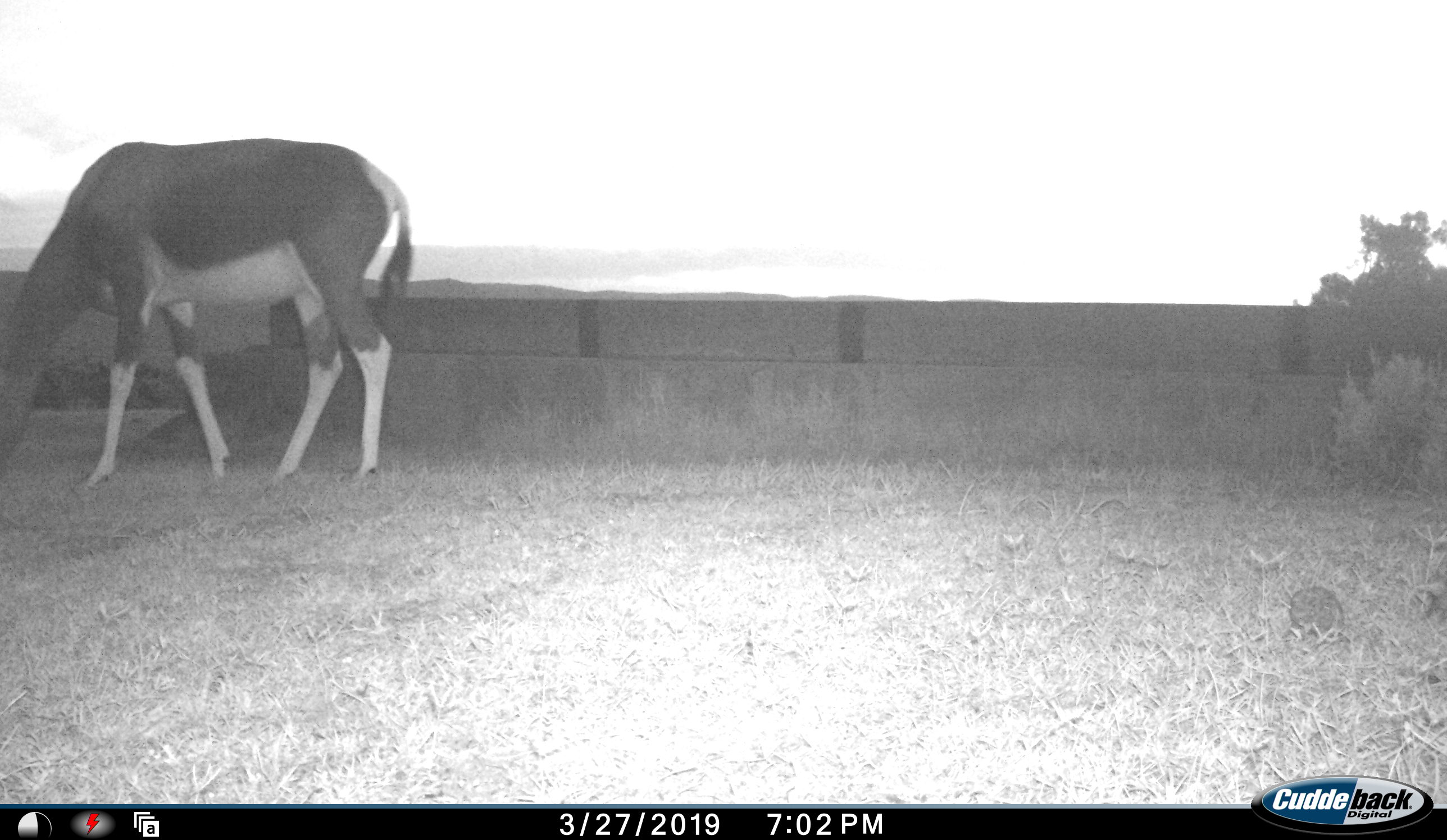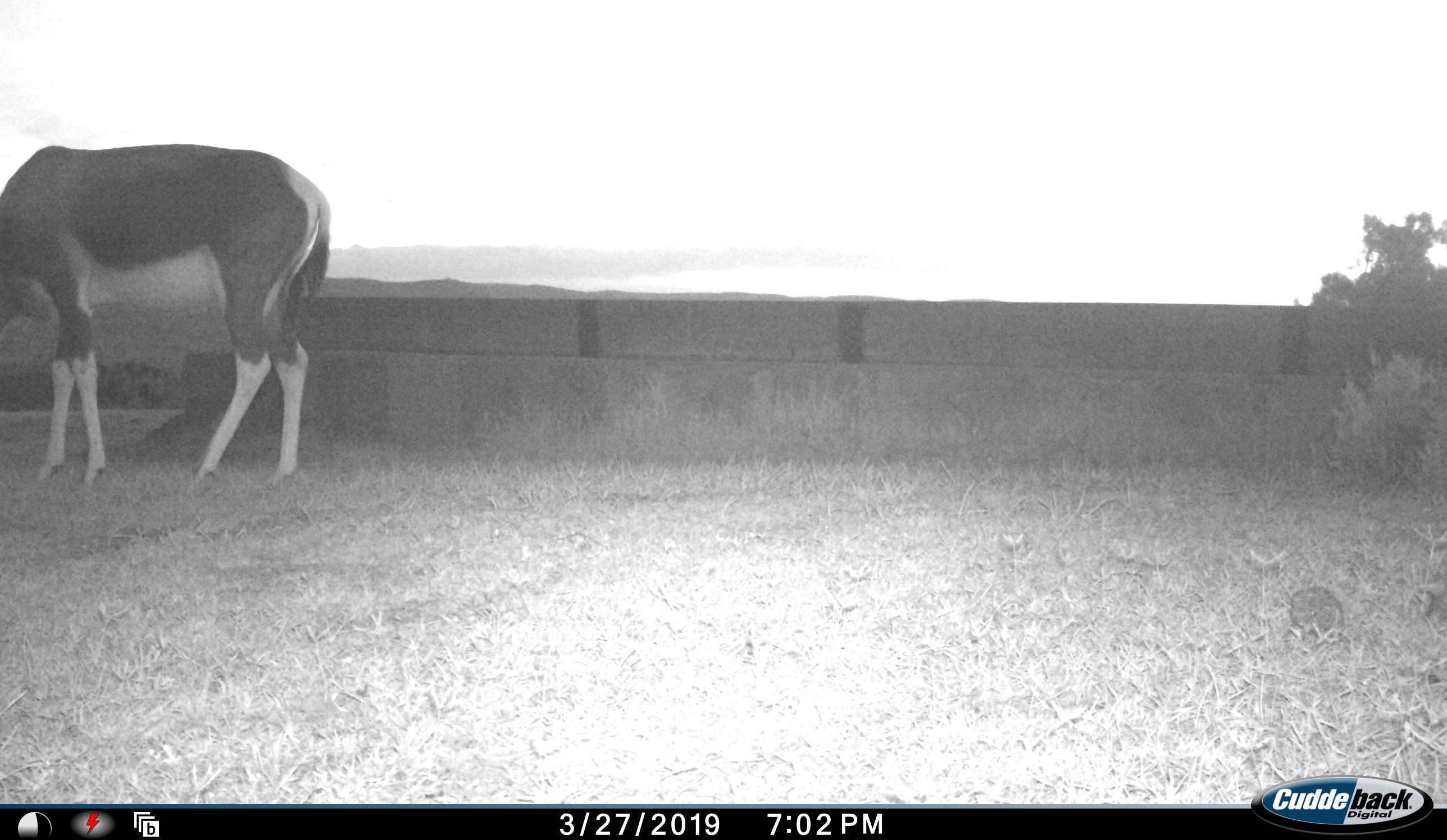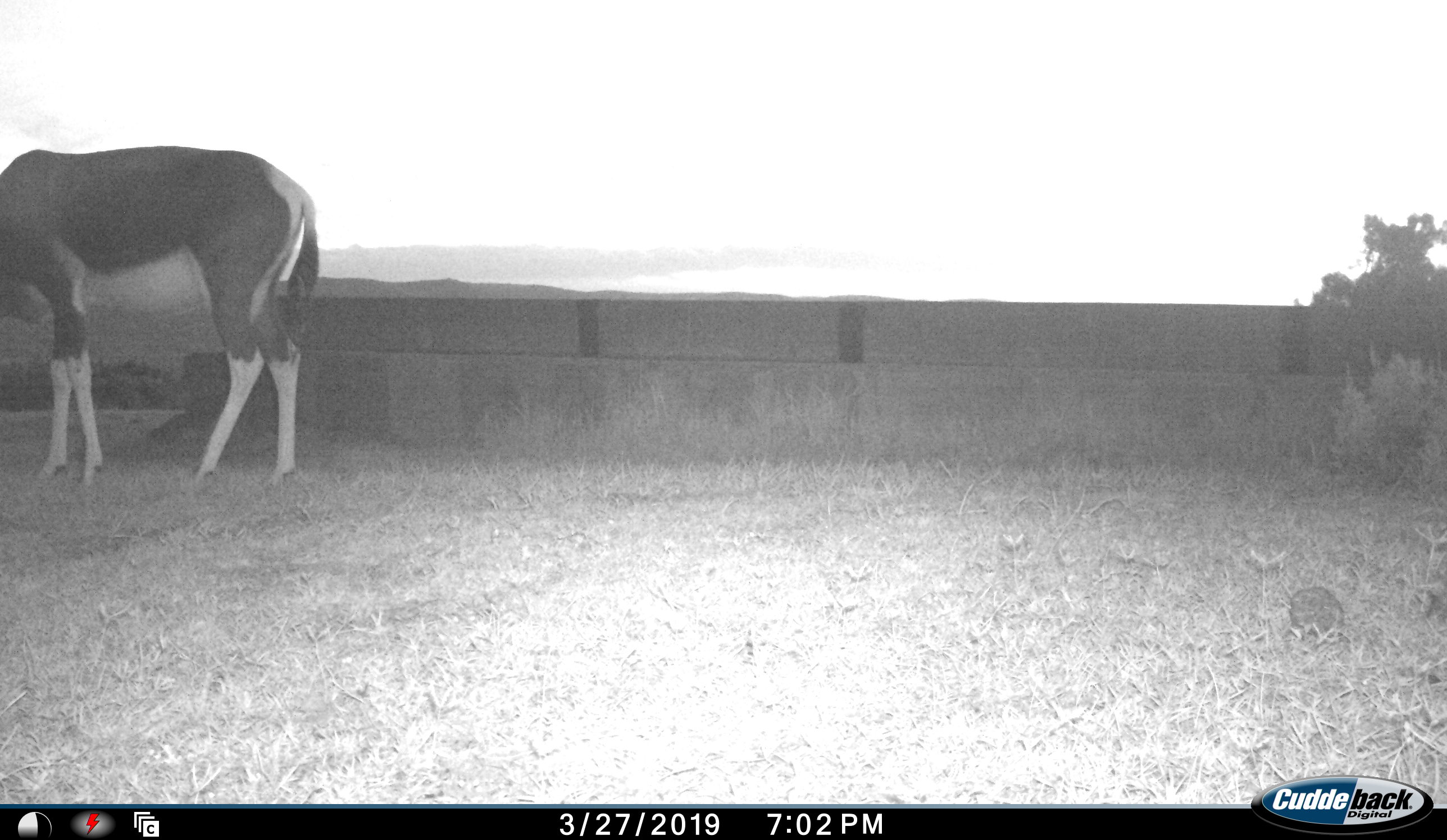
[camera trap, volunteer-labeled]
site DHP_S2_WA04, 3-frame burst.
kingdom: Animalia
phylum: Chordata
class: Mammalia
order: Artiodactyla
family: Bovidae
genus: Damaliscus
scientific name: Damaliscus pygargus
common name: bontebok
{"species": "bontebok (Damaliscus pygargus)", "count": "1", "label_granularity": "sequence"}